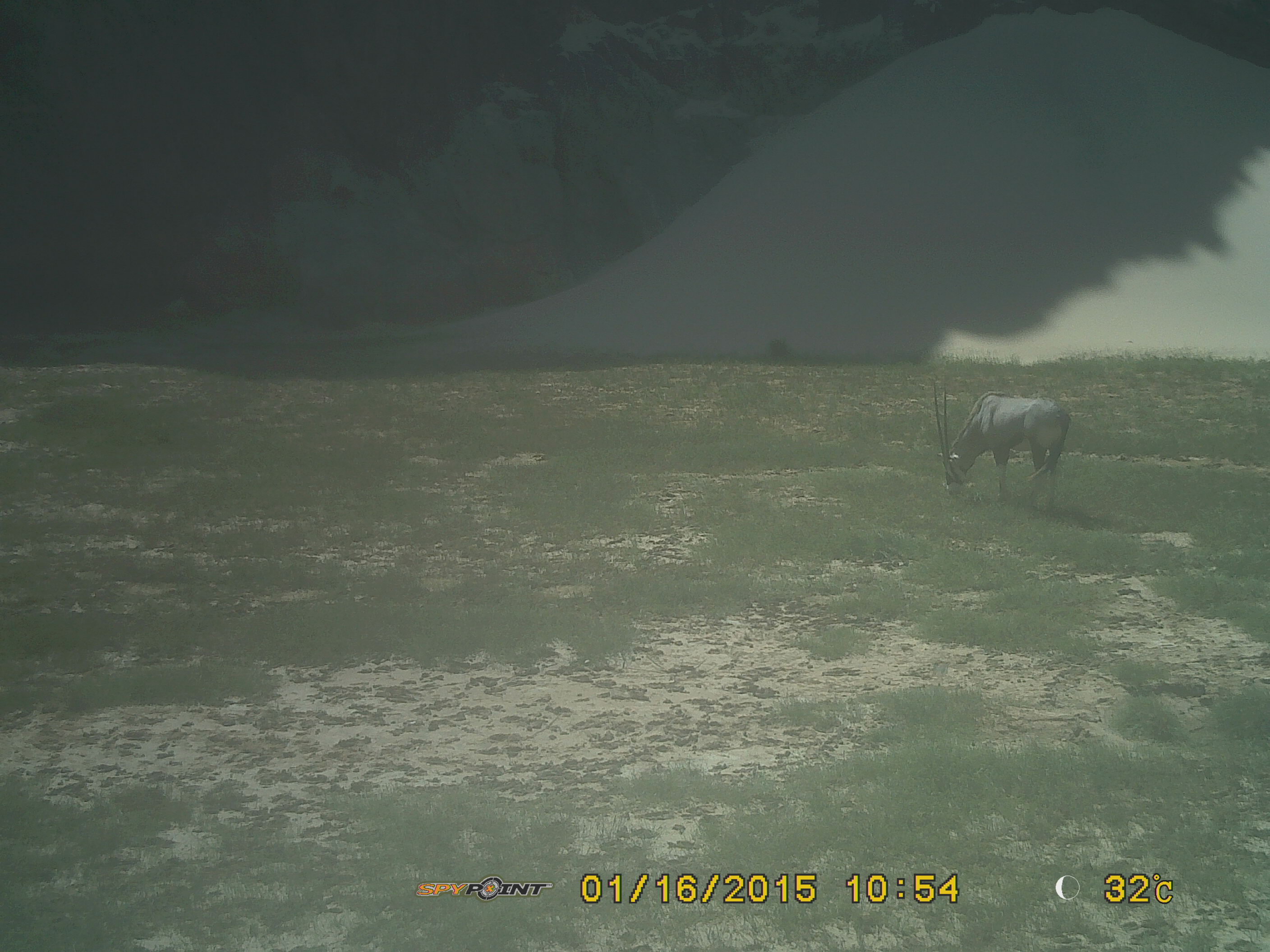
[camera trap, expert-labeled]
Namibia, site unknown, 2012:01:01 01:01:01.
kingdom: Animalia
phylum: Chordata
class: Mammalia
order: Artiodactyla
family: Bovidae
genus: Oryx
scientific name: Oryx gazella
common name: gemsbok